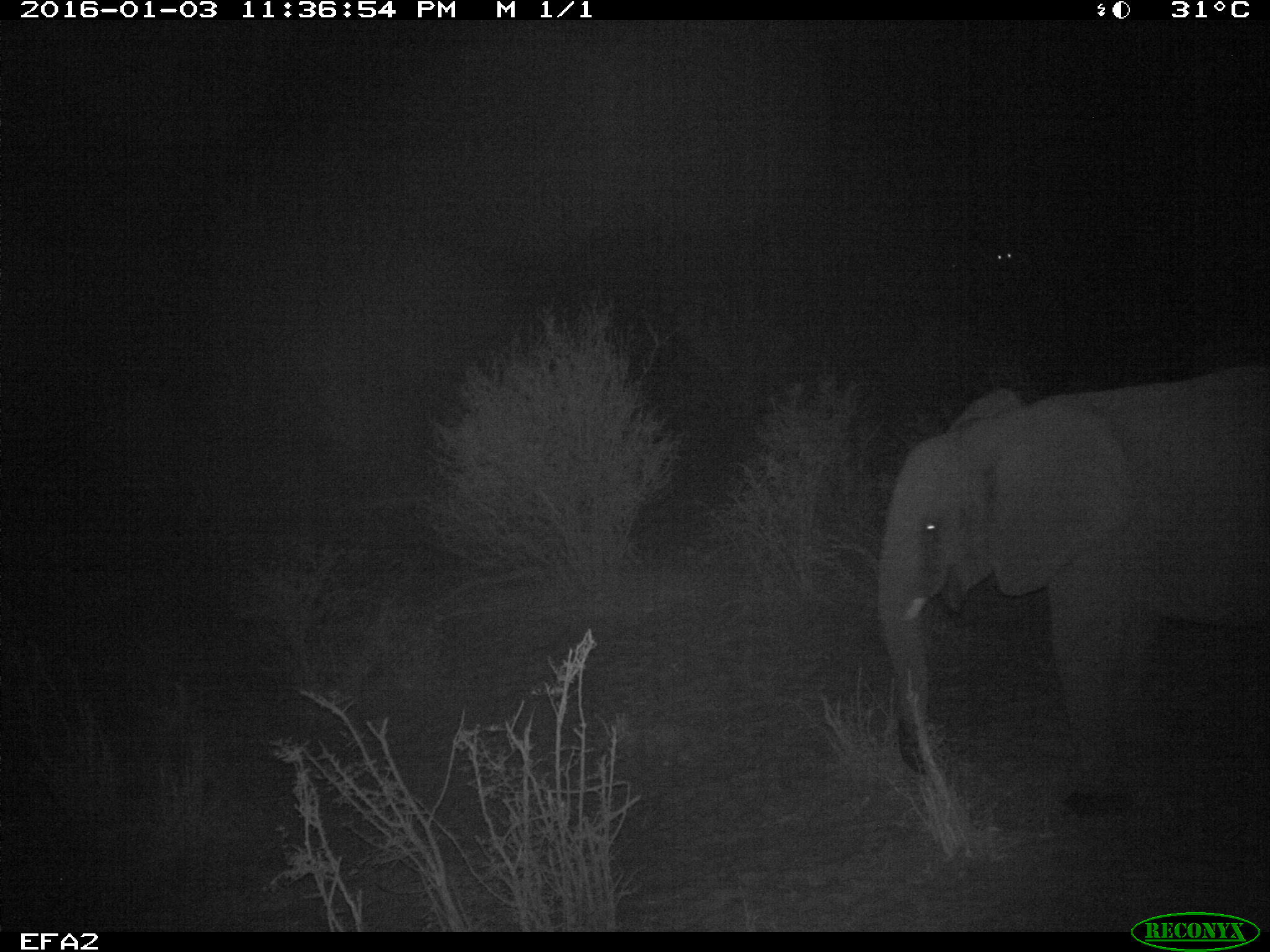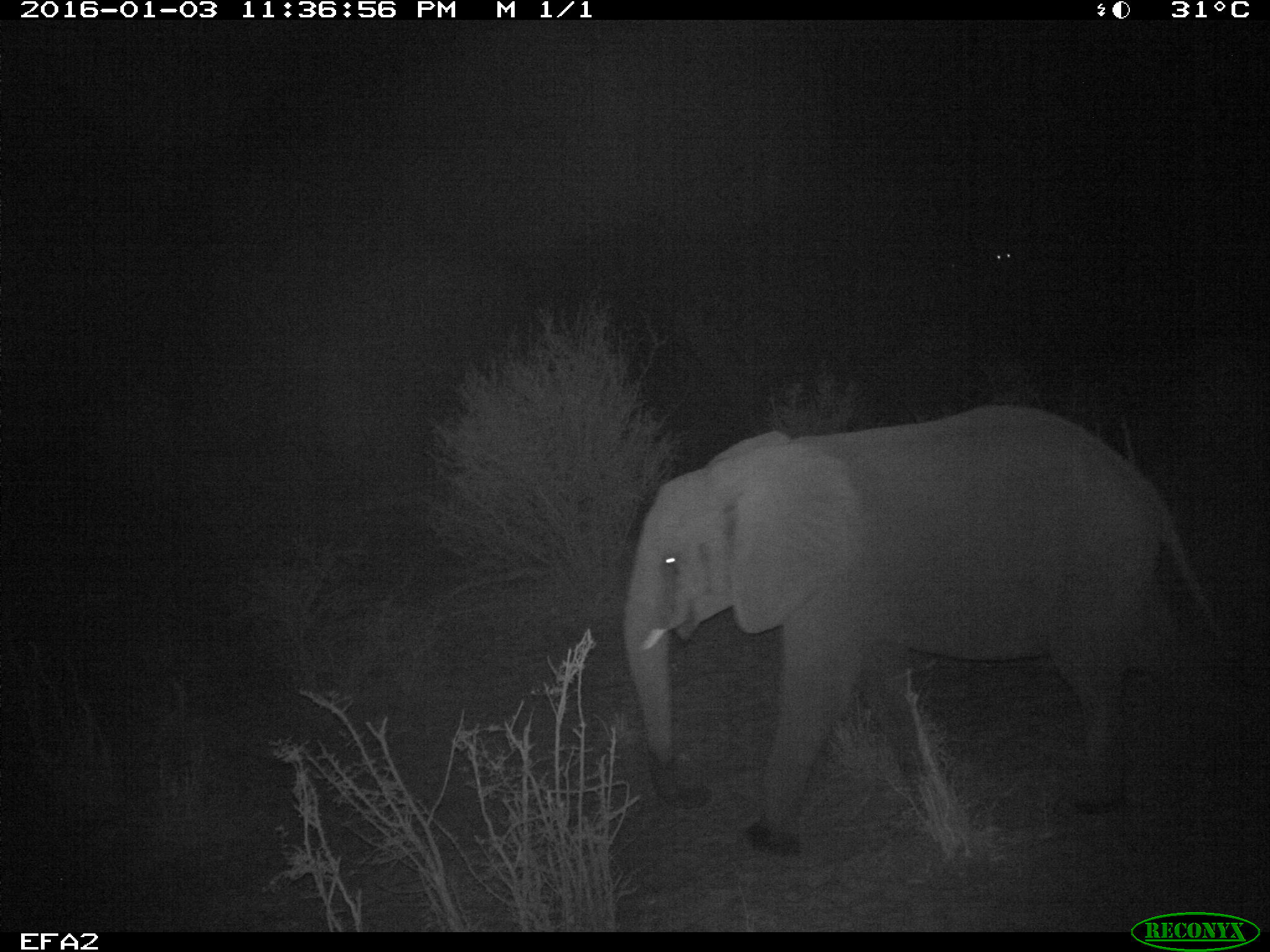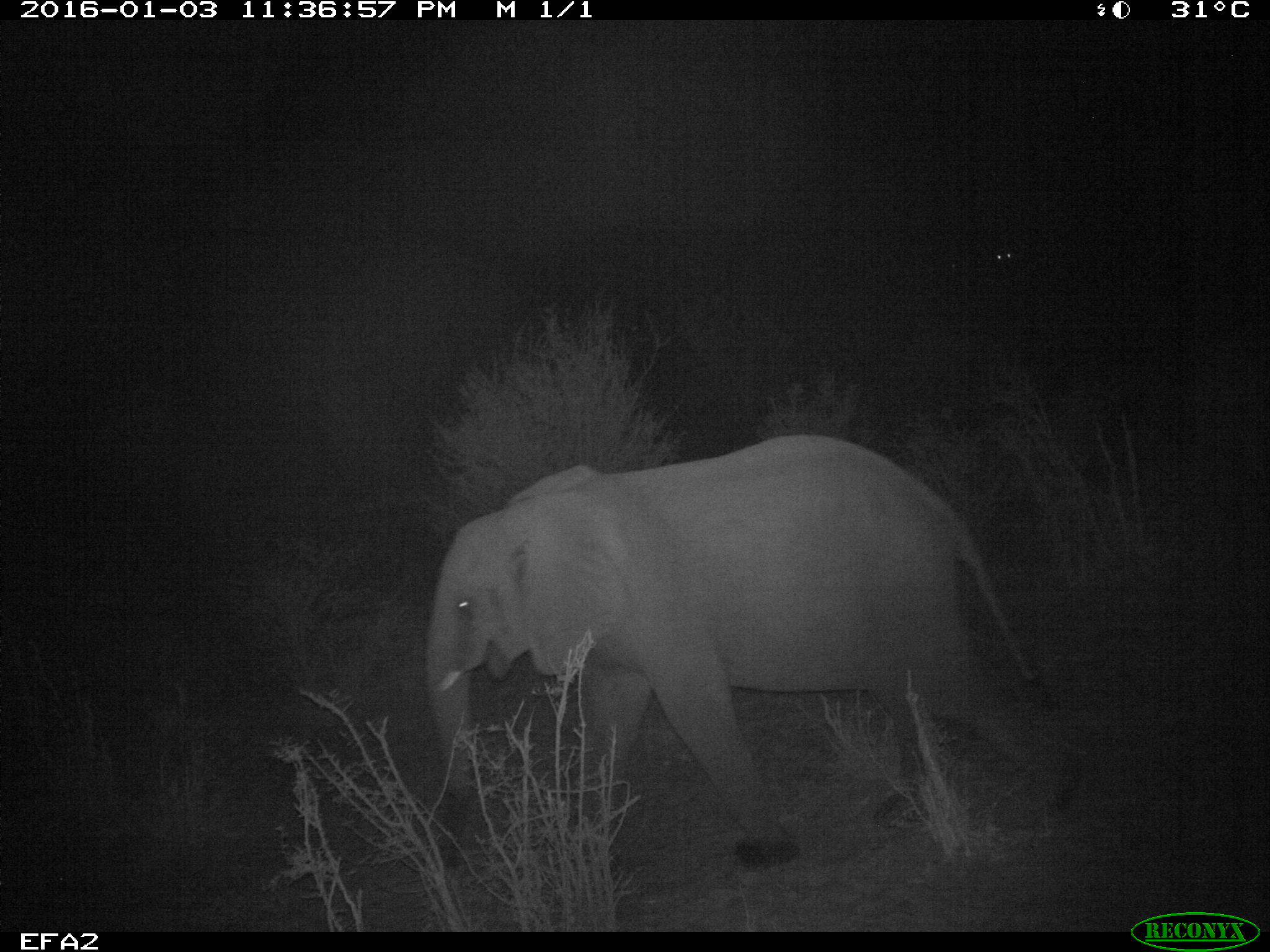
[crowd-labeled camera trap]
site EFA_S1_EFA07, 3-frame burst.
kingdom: Animalia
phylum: Chordata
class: Mammalia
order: Proboscidea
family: Elephantidae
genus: Loxodonta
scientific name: Loxodonta africana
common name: african bush elephant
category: elephant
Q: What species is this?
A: Elephant (african bush elephant) (Loxodonta africana).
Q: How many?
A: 1.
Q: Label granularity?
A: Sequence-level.